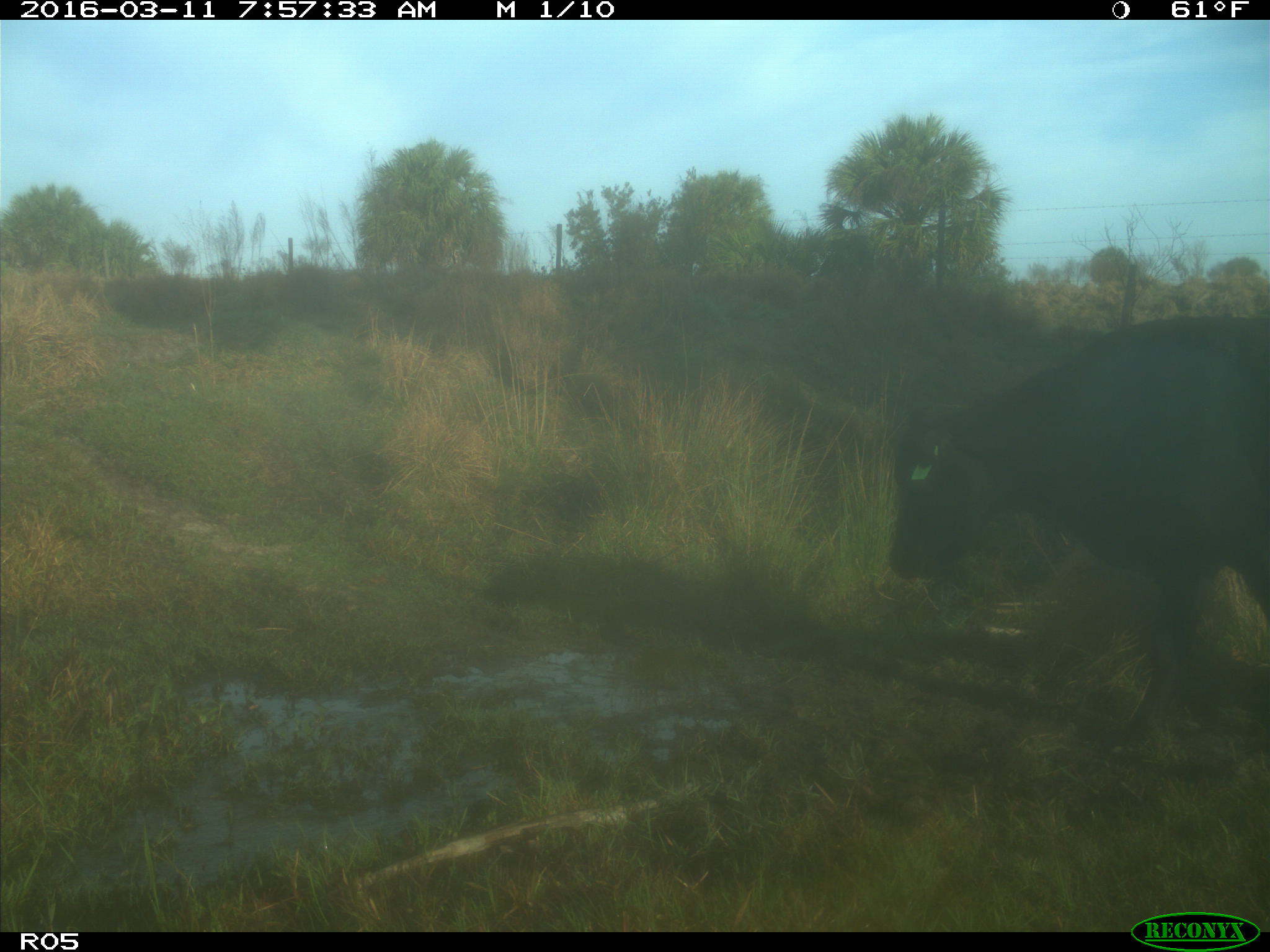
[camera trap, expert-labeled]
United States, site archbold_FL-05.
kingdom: Animalia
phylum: Chordata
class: Mammalia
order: Artiodactyla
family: Bovidae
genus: Bos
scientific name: Bos taurus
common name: domestic cow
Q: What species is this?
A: Bos taurus (domestic cow).